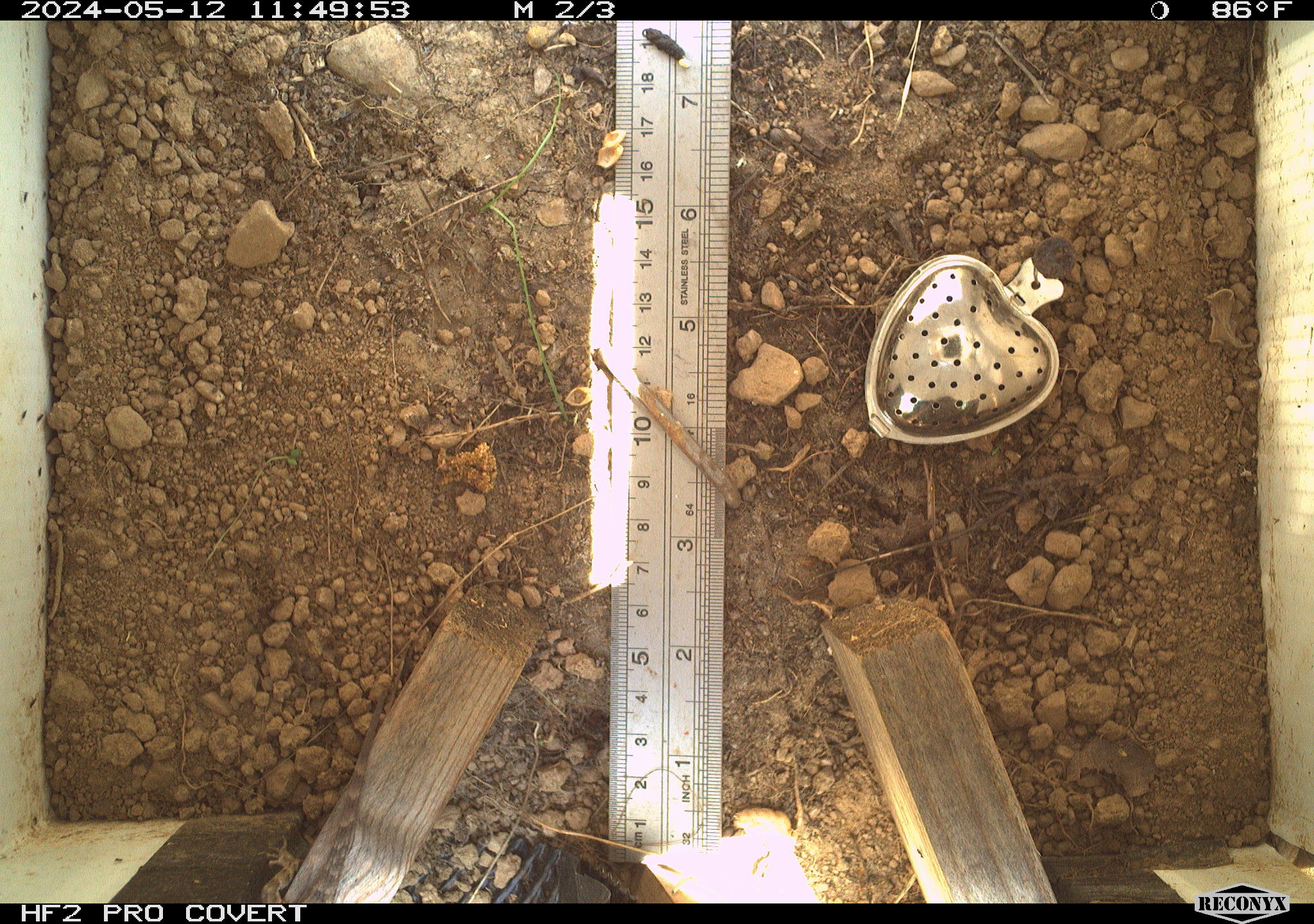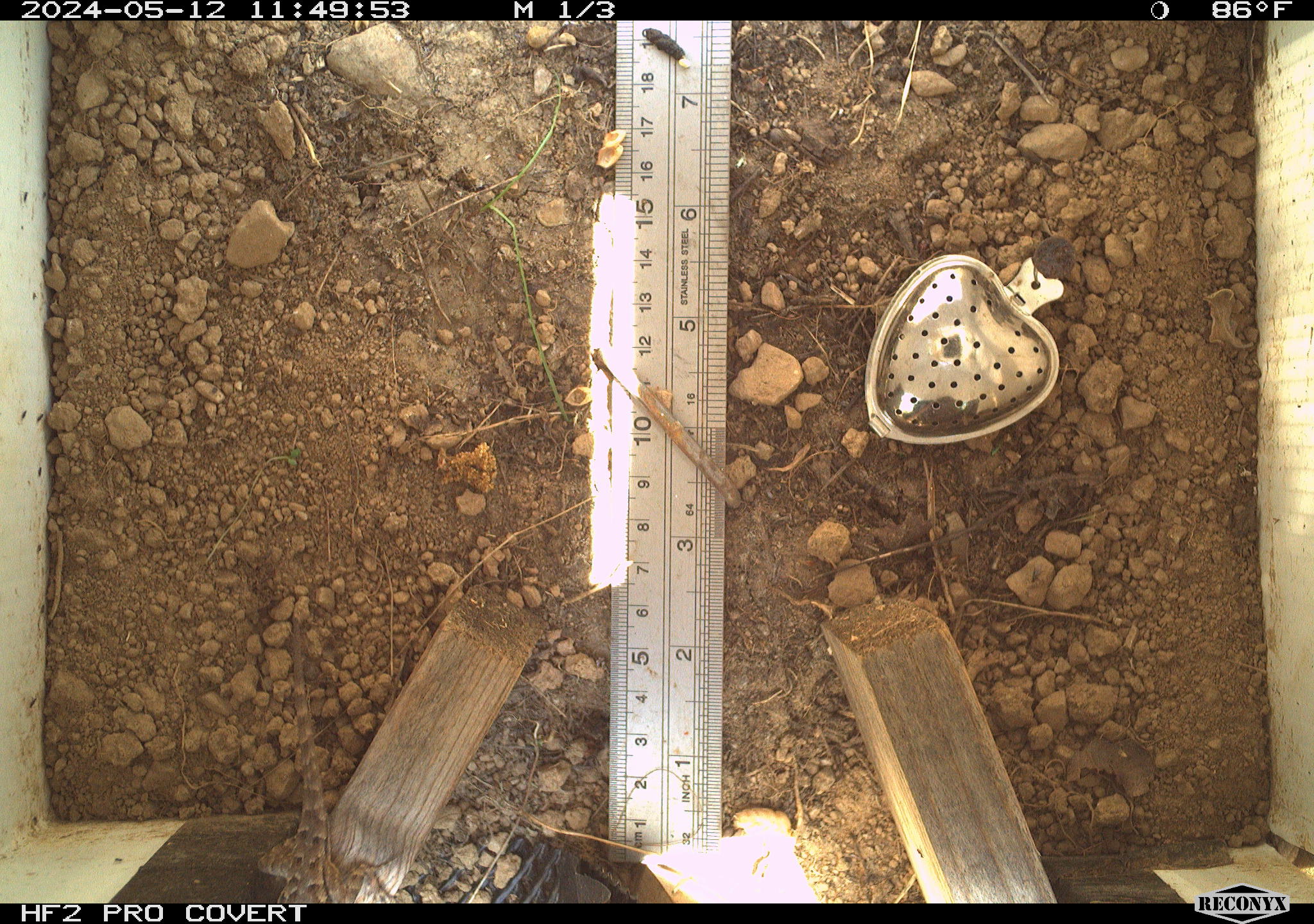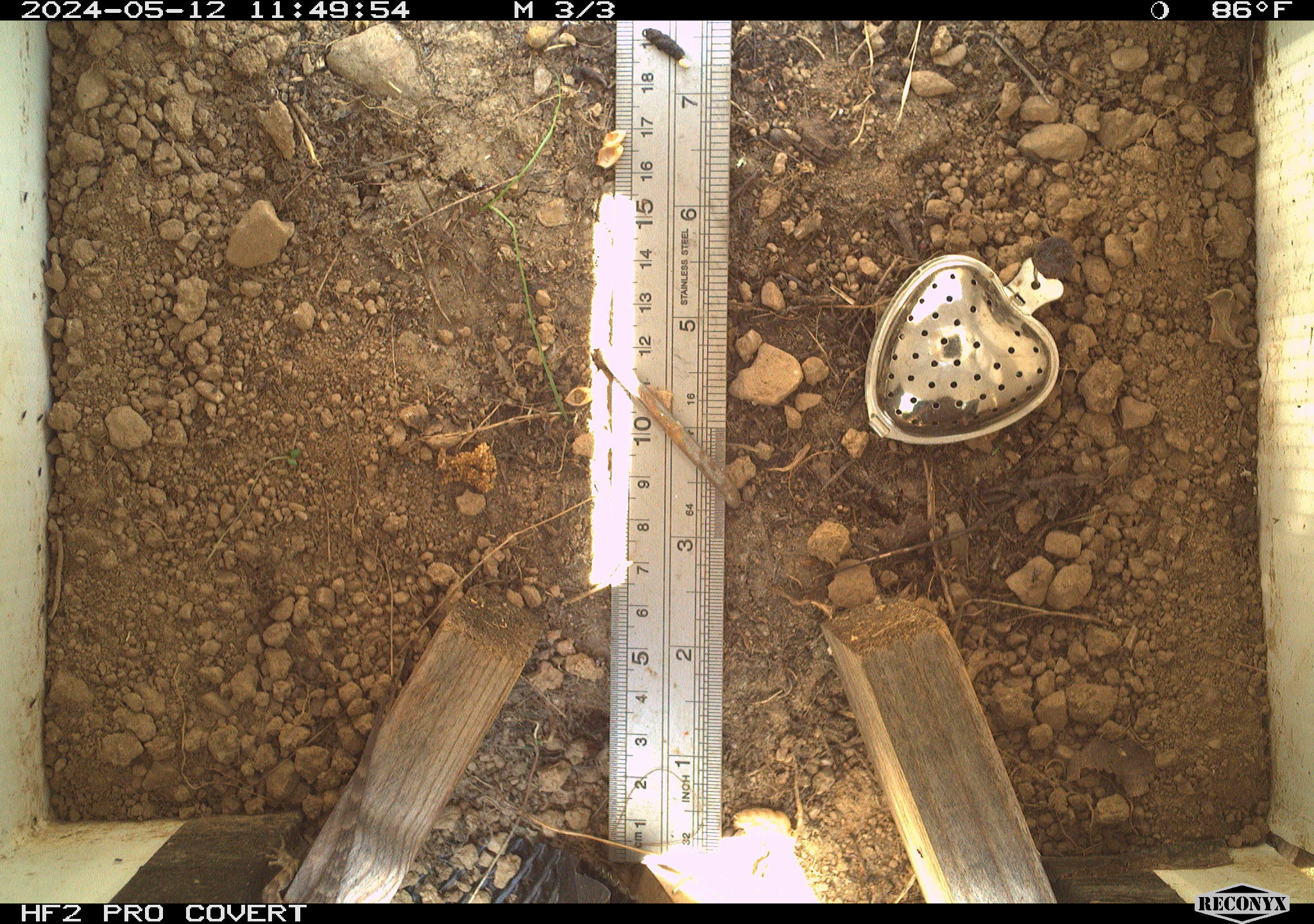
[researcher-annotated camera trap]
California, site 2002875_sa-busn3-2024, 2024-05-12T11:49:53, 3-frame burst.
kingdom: Animalia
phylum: Chordata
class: Reptilia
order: Squamata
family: Phrynosomatidae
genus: Sceloporus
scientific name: Sceloporus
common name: spiny lizards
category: sceloporus species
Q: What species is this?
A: Sceloporus species (spiny lizards) (Sceloporus).